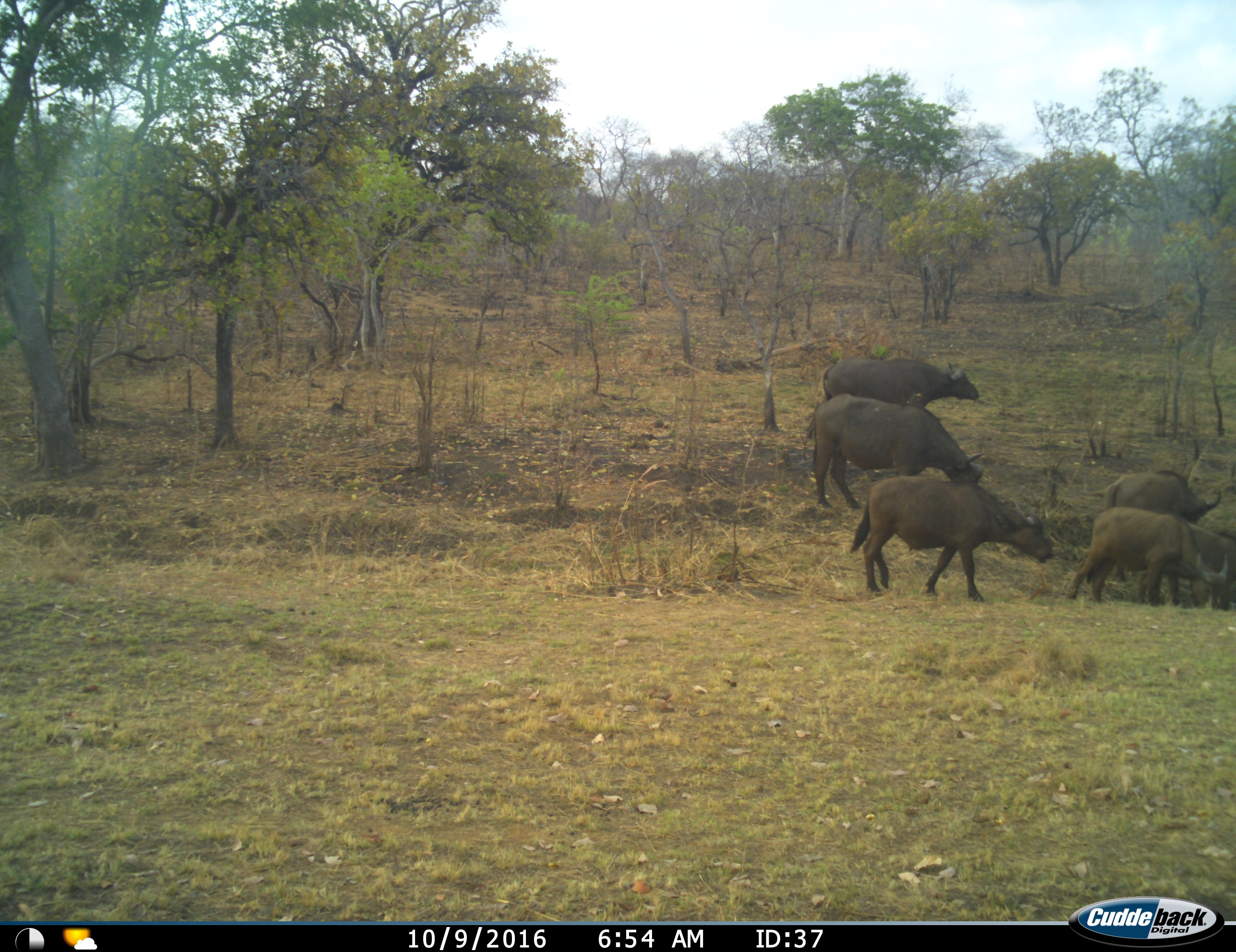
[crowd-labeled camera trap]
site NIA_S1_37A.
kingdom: Animalia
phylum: Chordata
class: Mammalia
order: Artiodactyla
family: Bovidae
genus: Syncerus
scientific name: Syncerus caffer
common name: african buffalo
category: buffalo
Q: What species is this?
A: Buffalo (african buffalo) (Syncerus caffer).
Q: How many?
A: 5.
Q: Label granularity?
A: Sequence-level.